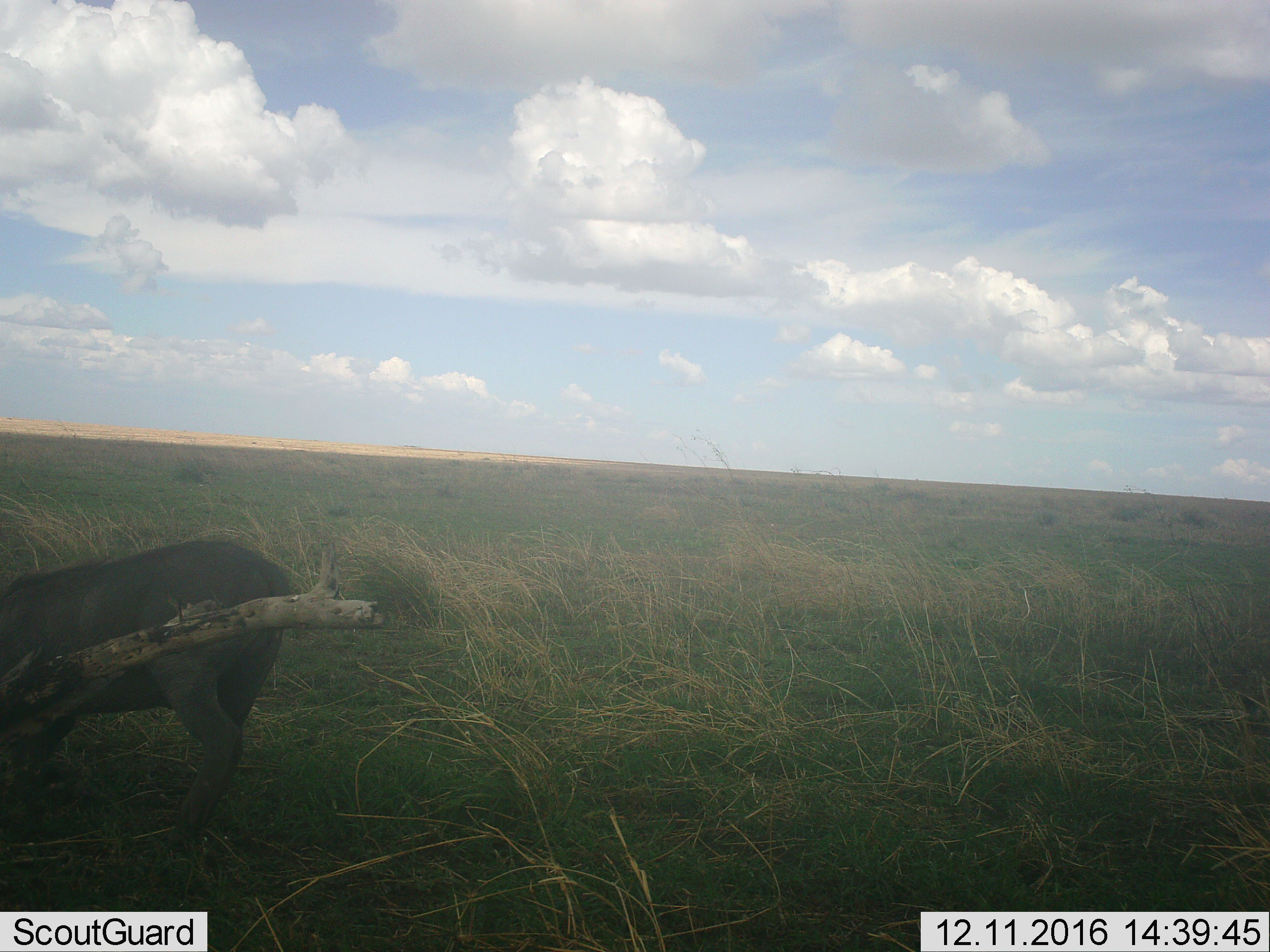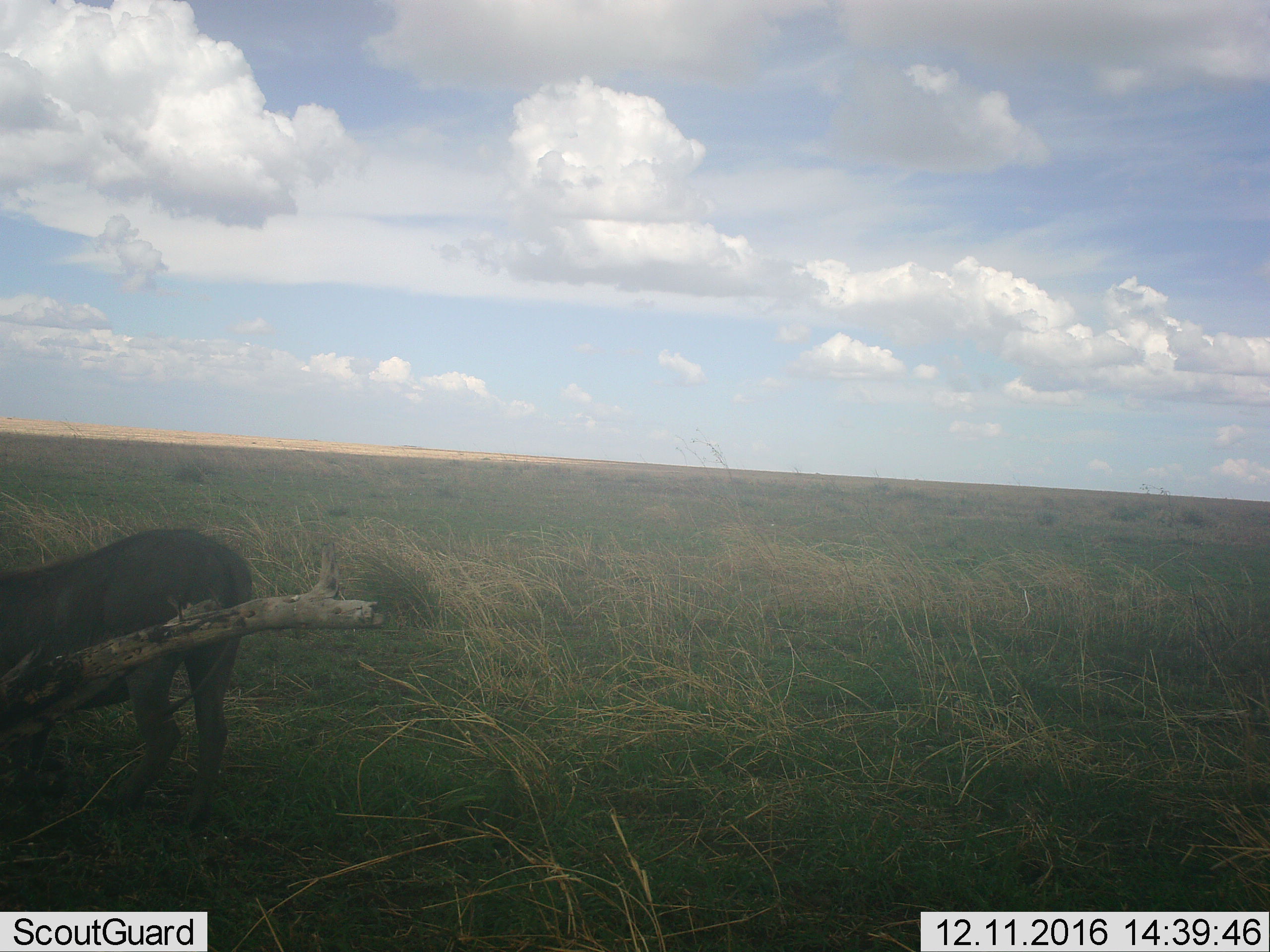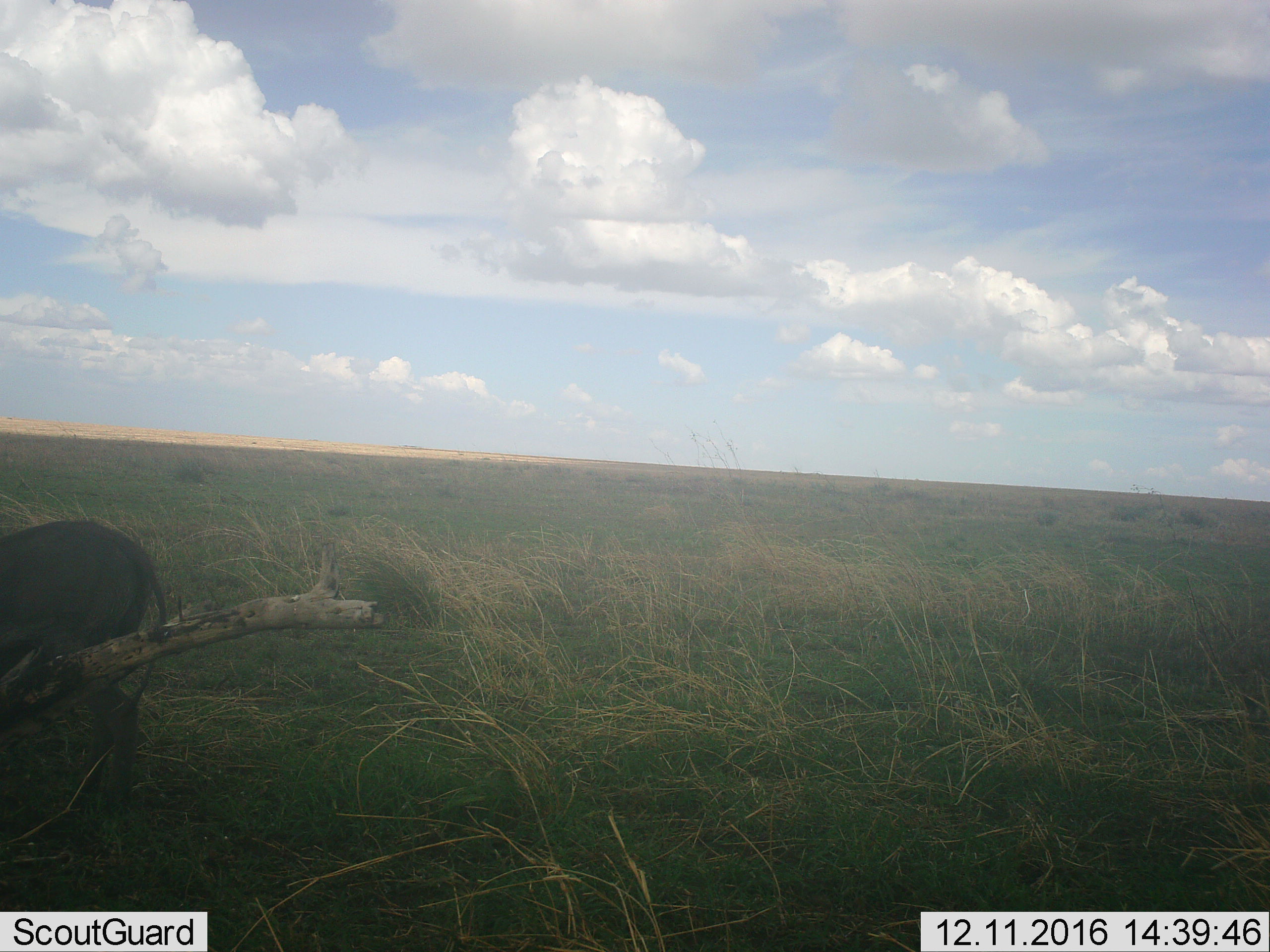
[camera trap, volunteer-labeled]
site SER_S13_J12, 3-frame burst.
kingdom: Animalia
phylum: Chordata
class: Mammalia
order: Artiodactyla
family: Suidae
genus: Phacochoerus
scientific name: Phacochoerus africanus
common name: warthog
Warthog (Phacochoerus africanus), count 1. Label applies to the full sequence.